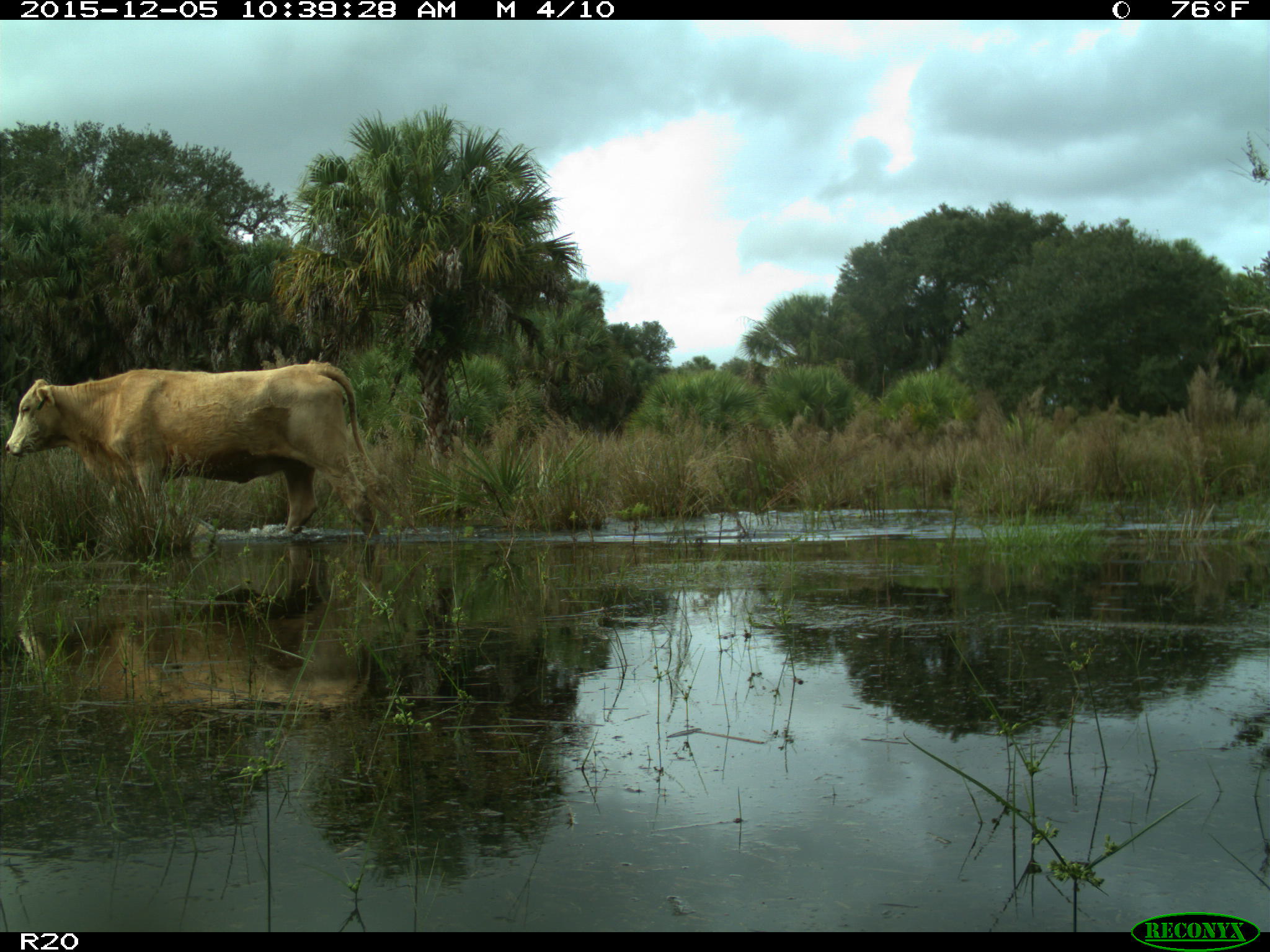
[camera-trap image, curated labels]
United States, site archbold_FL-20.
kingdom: Animalia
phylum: Chordata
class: Mammalia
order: Artiodactyla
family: Bovidae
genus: Bos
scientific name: Bos taurus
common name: domestic cow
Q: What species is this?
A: Bos taurus (domestic cow).